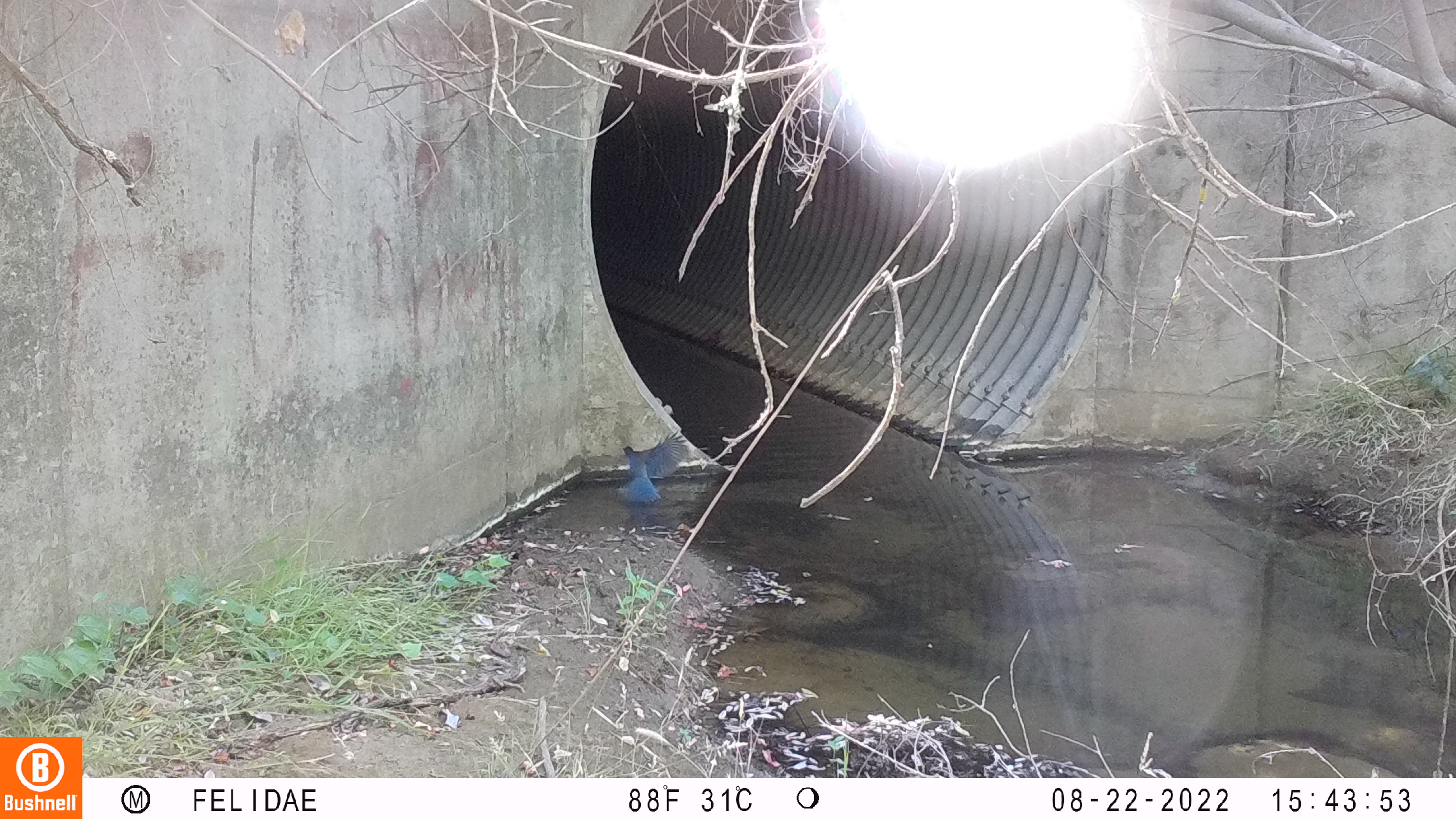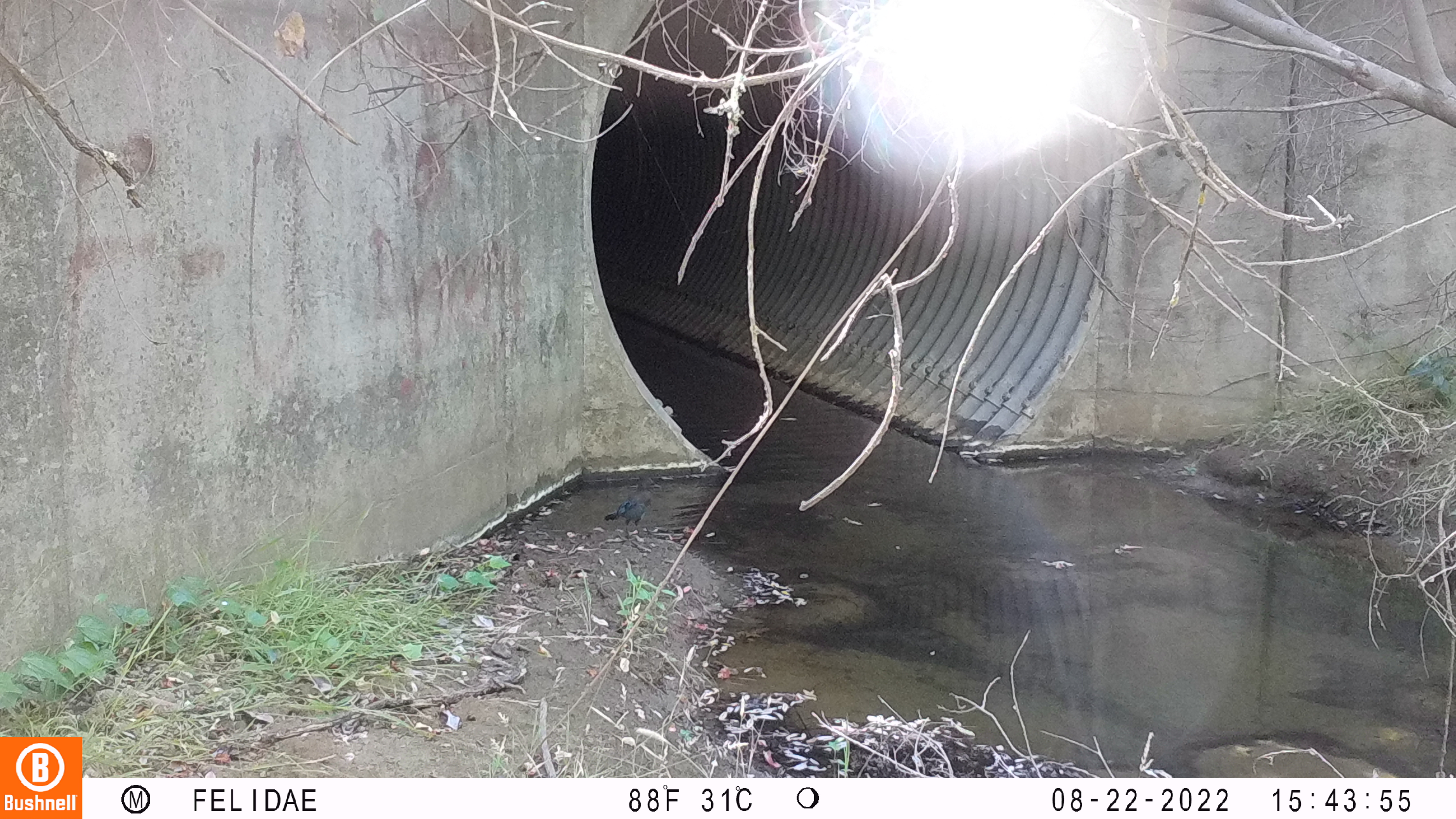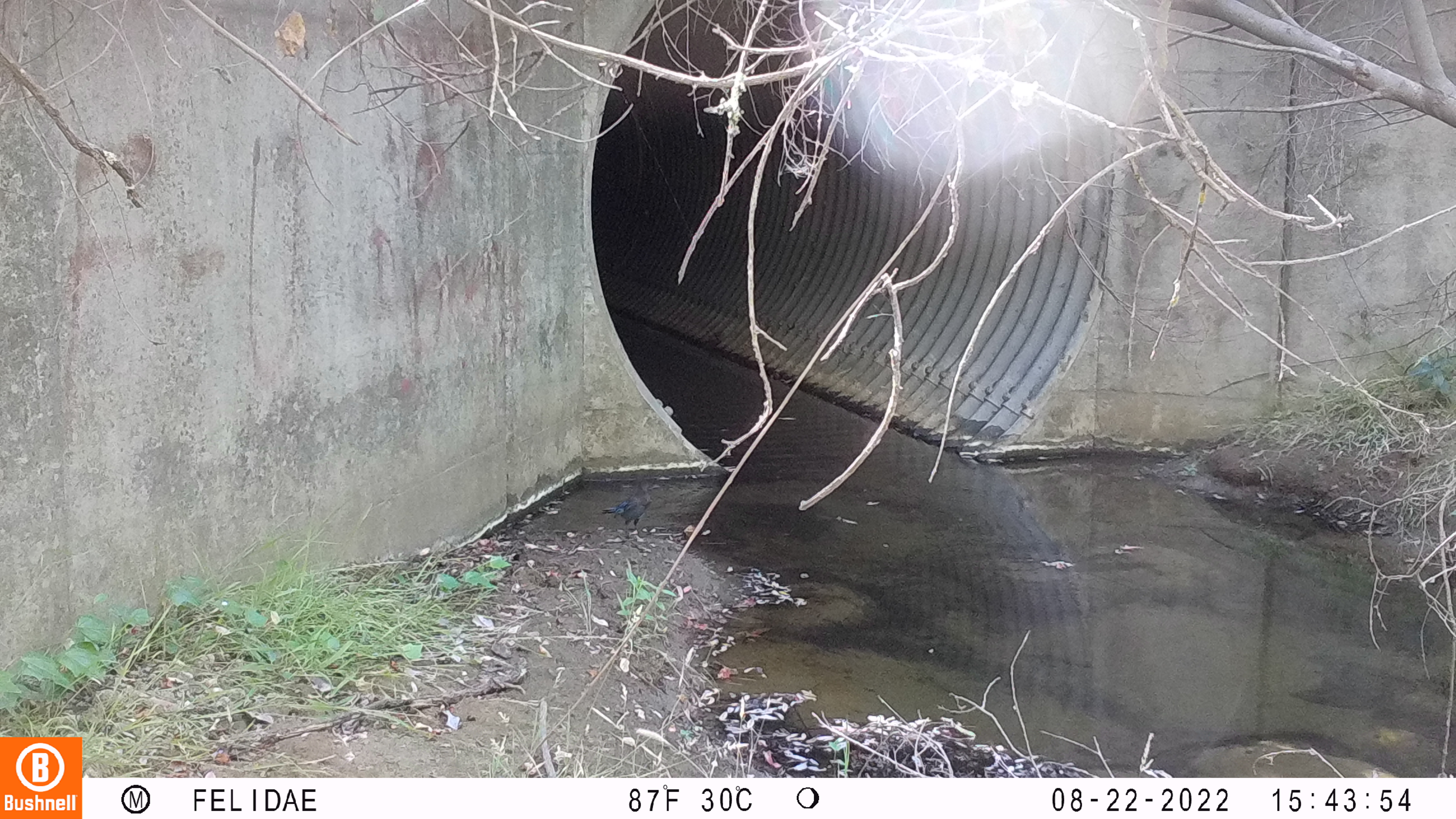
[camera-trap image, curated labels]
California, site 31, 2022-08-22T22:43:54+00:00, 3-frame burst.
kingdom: Animalia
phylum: Chordata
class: Aves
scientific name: Aves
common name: bird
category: unknown bird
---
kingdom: Animalia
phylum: Chordata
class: Aves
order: Passeriformes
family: Corvidae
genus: Cyanocitta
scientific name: Cyanocitta stelleri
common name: steller's jay